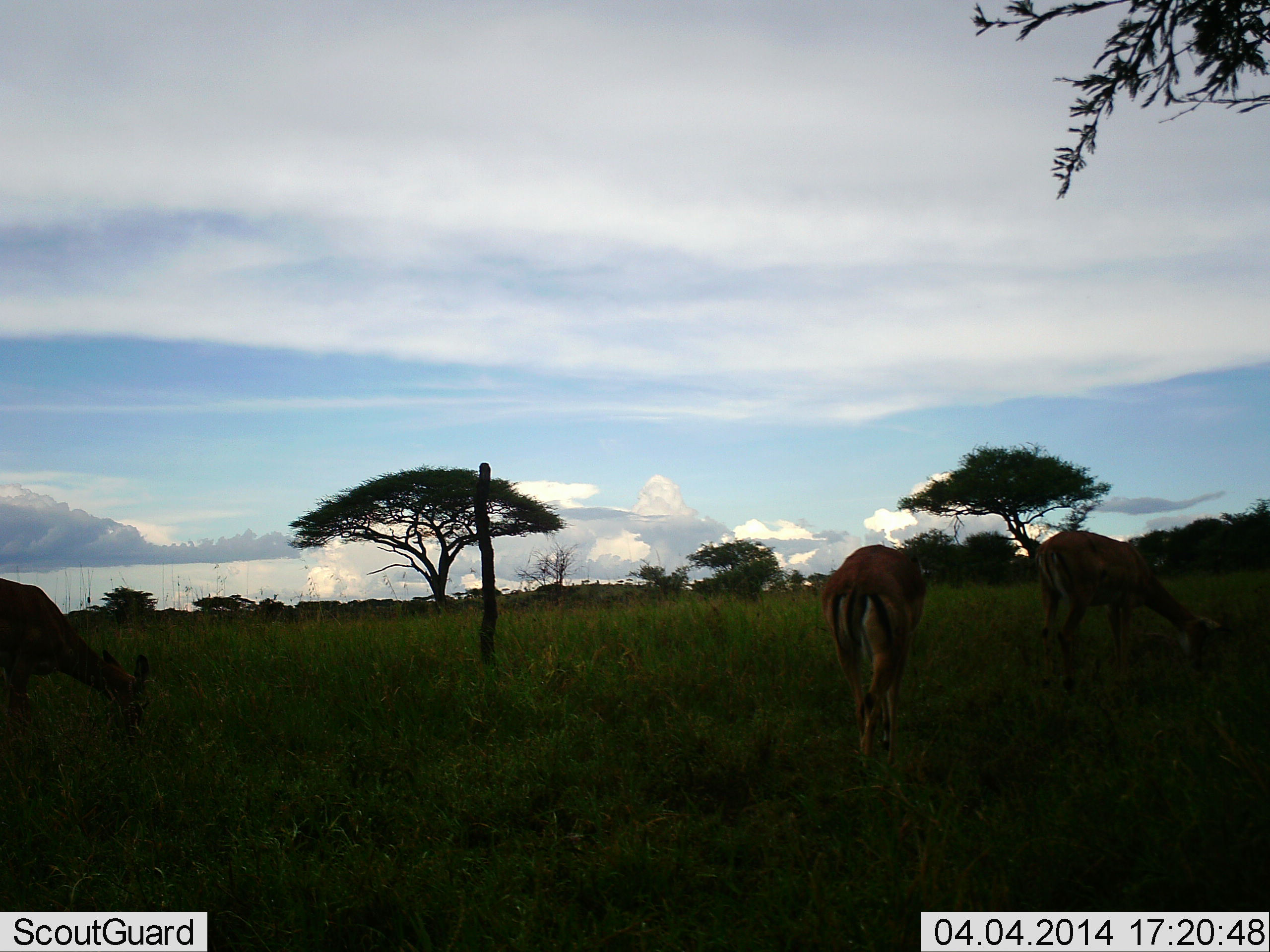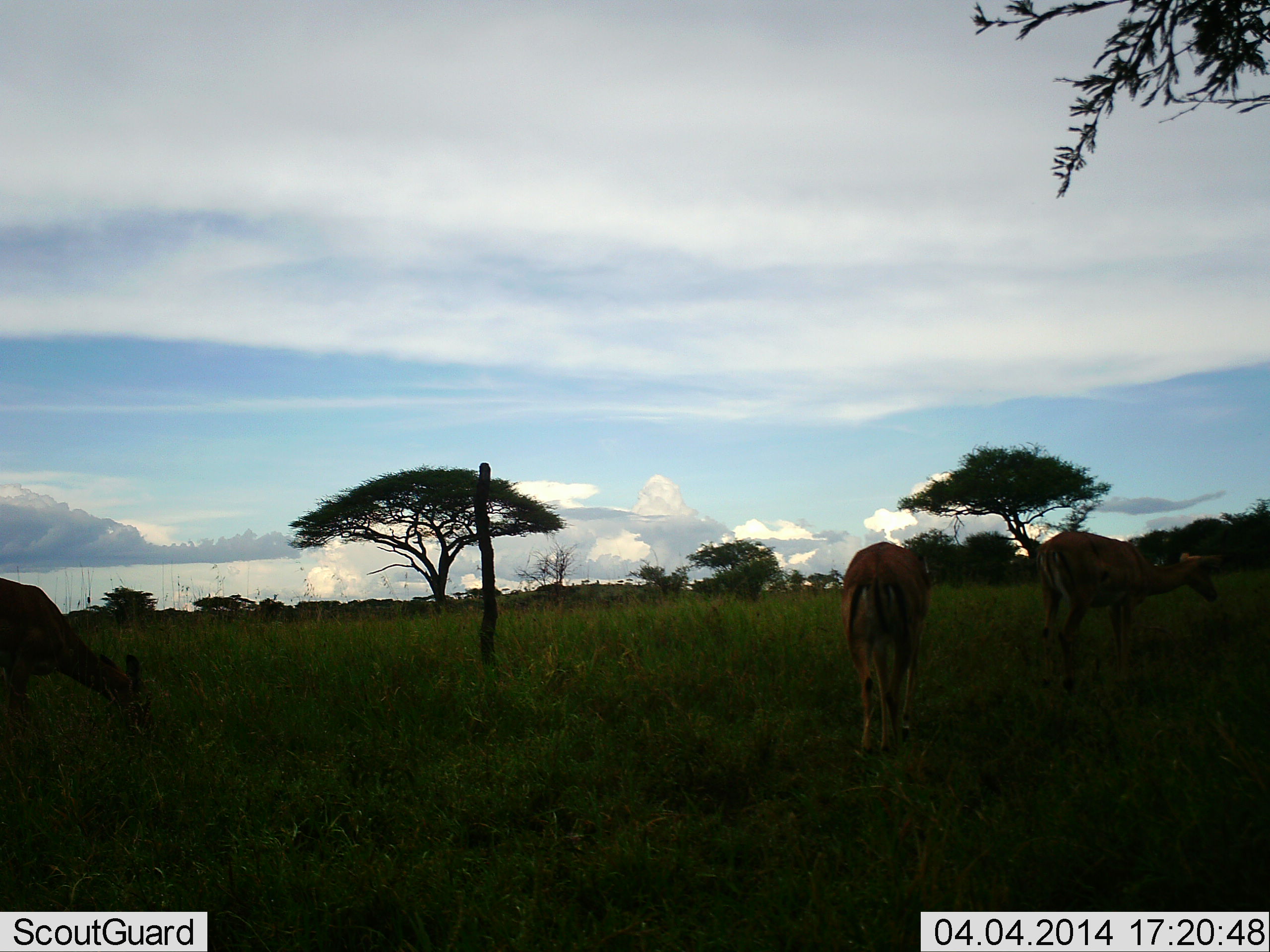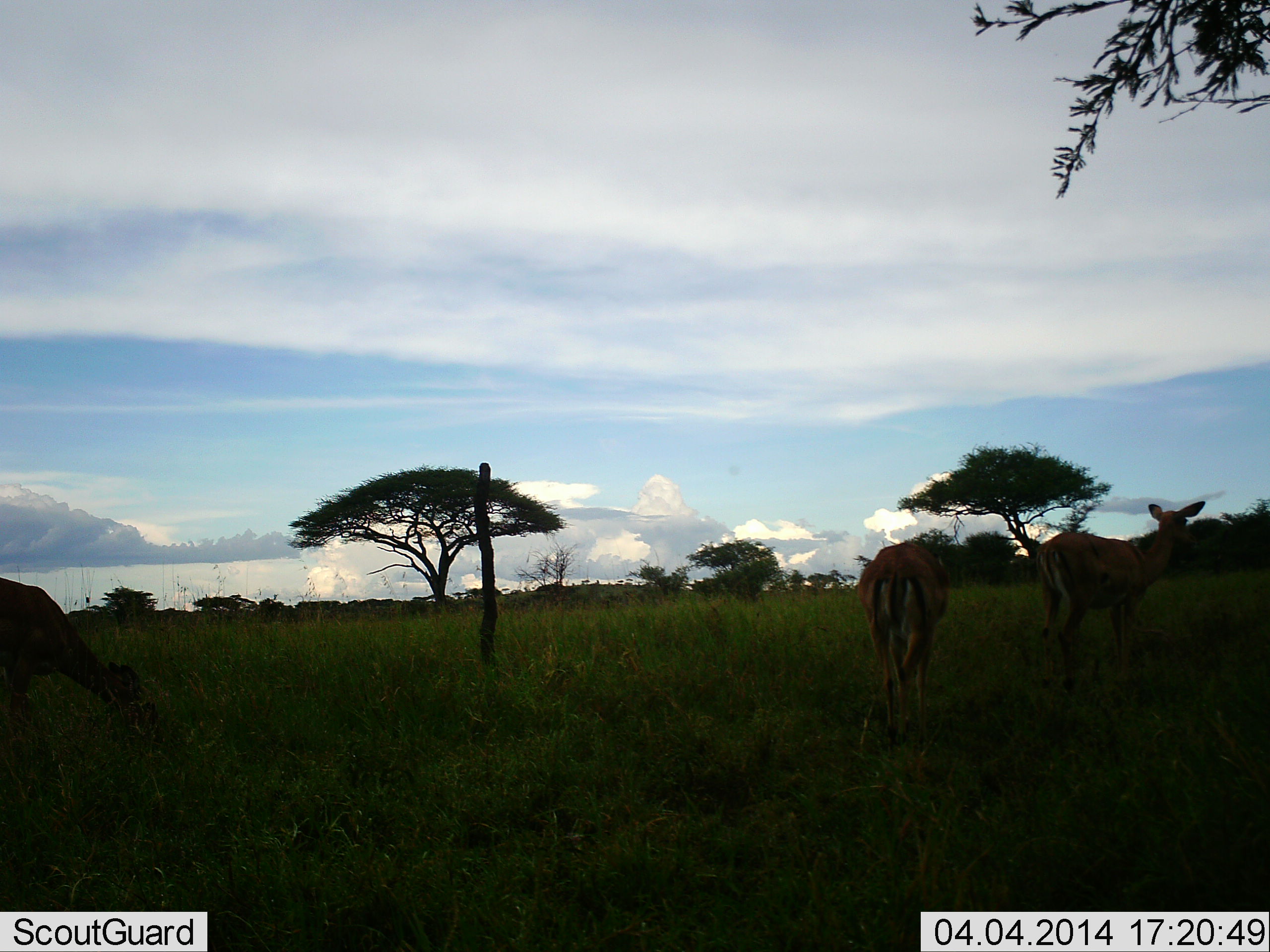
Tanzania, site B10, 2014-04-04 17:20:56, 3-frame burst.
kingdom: Animalia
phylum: Chordata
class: Mammalia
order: Artiodactyla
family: Bovidae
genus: Aepyceros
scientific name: Aepyceros melampus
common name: impala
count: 3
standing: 56%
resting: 0%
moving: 56%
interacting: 0%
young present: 0%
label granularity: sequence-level